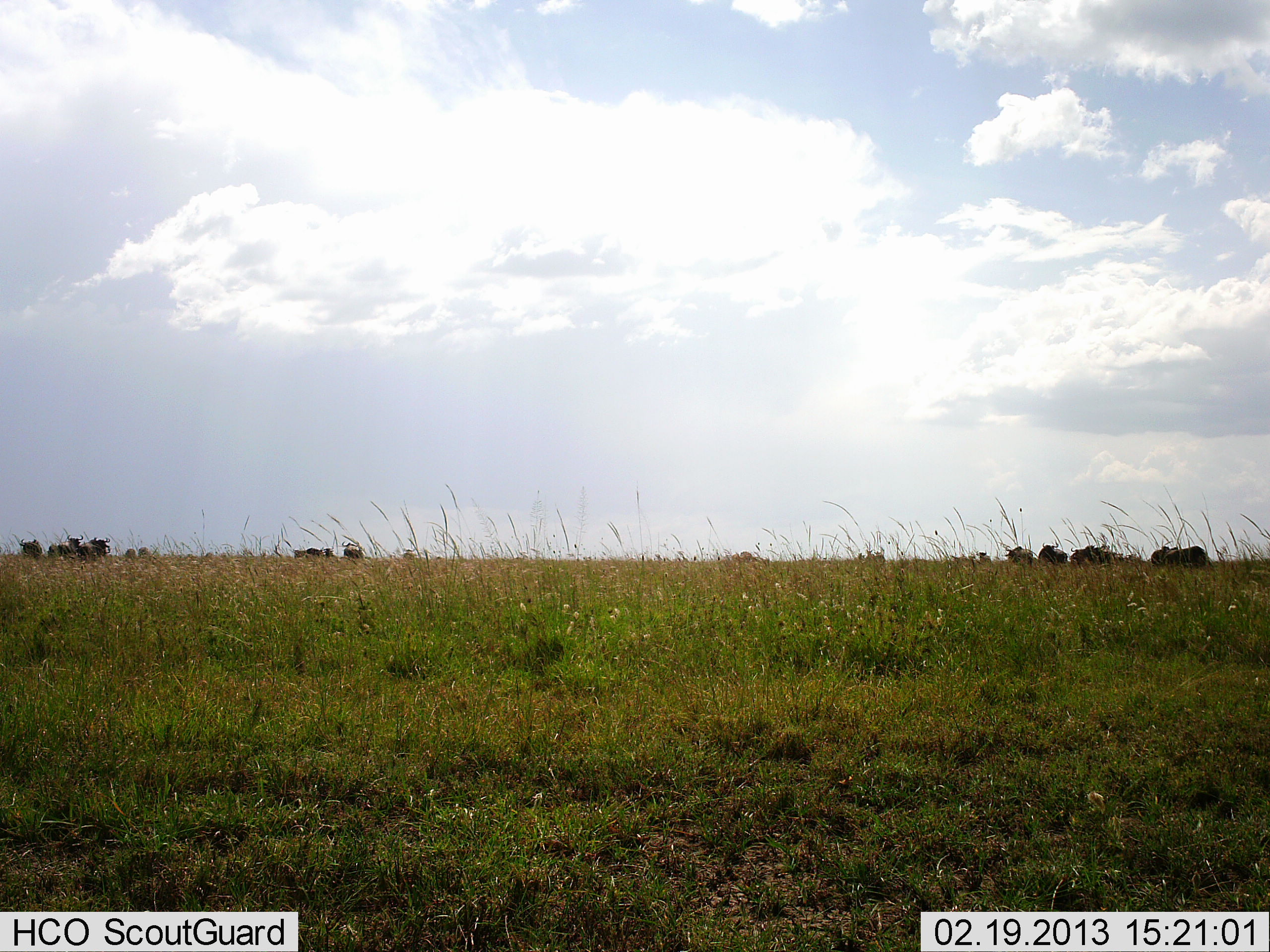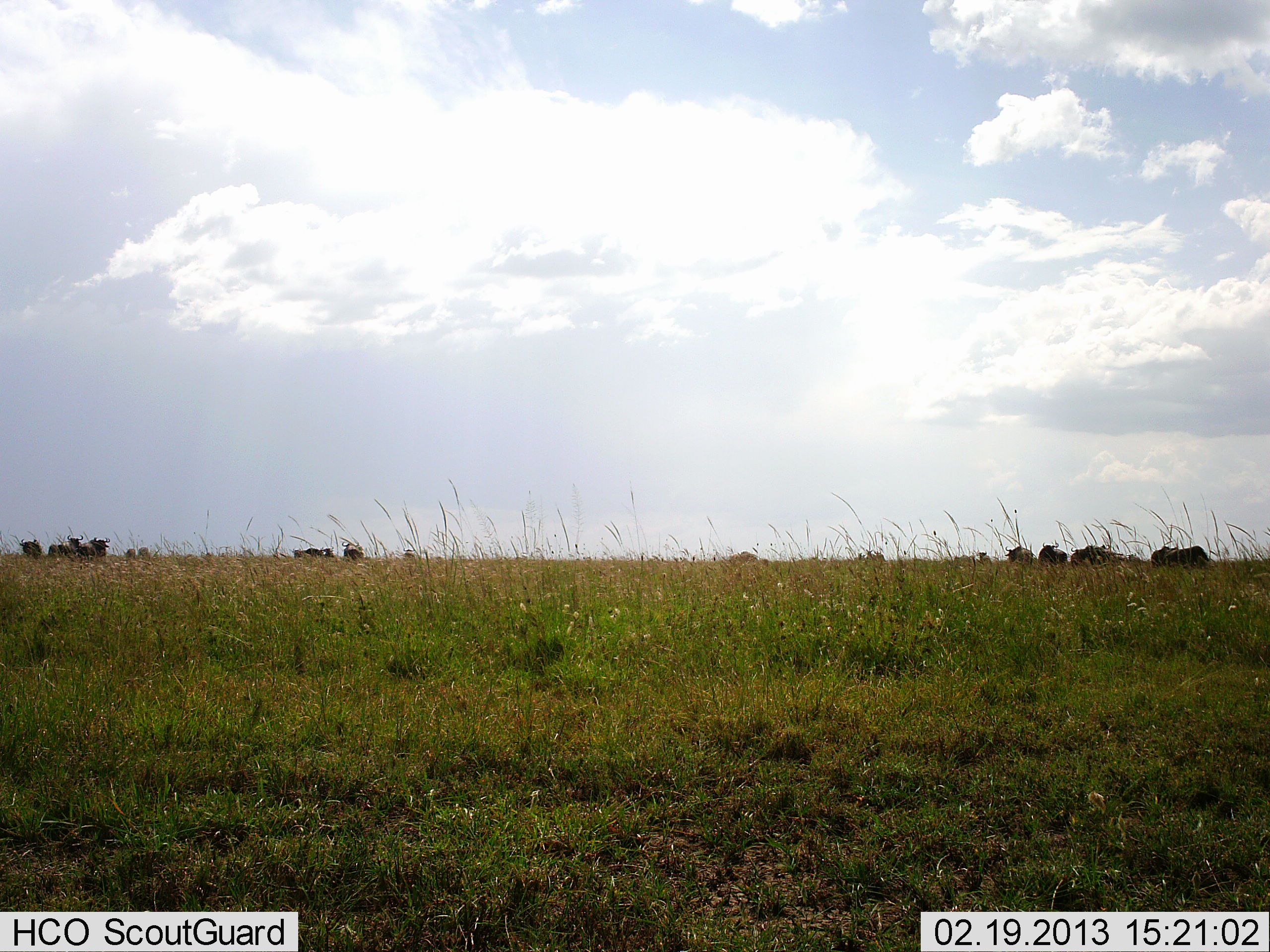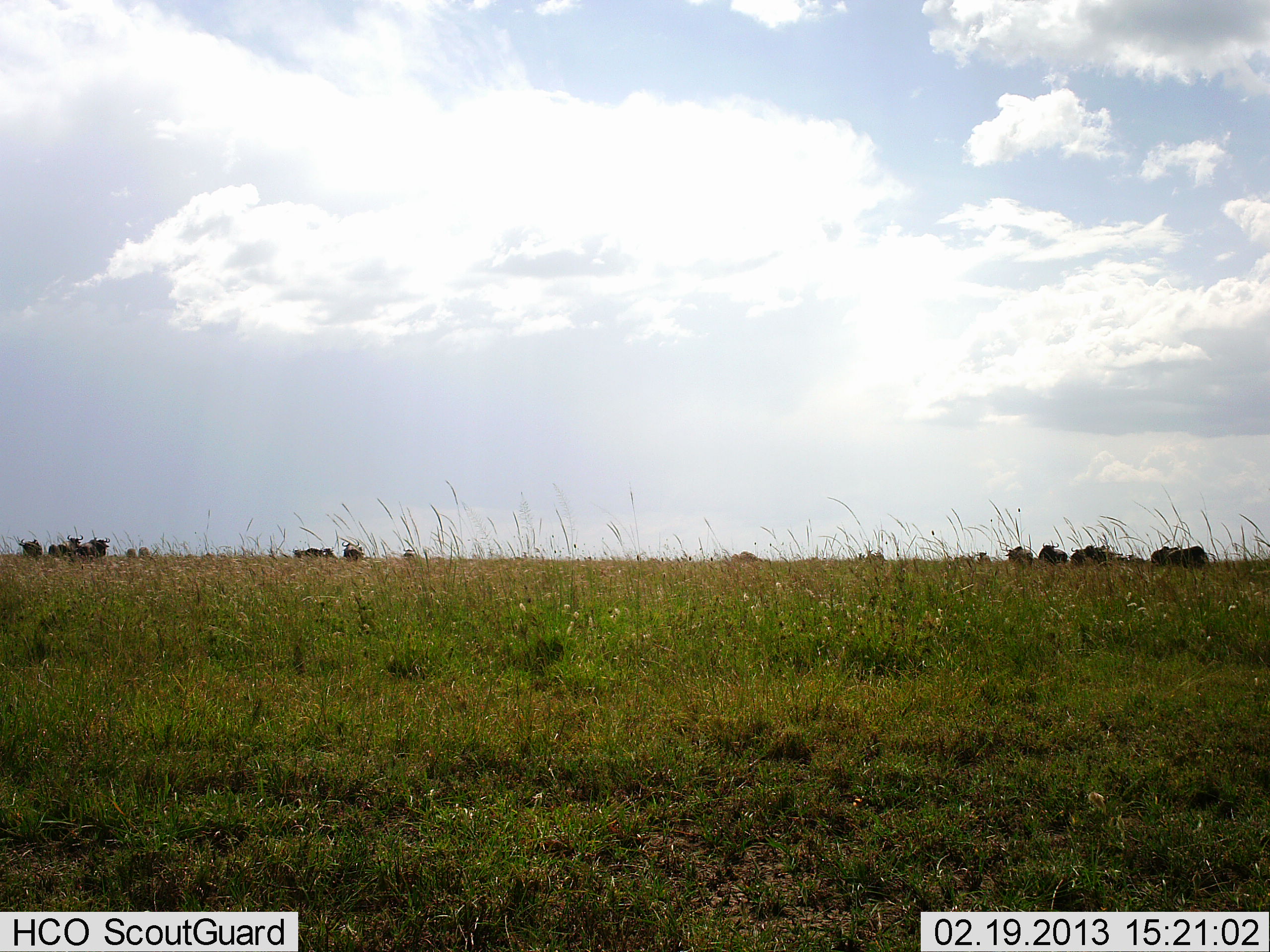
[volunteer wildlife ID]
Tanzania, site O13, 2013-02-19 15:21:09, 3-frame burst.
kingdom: Animalia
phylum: Chordata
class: Mammalia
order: Artiodactyla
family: Bovidae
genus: Connochaetes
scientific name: Connochaetes taurinus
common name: blue wildebeest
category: wildebeest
Wildebeest (blue wildebeest) (Connochaetes taurinus), count 11-50. Behavior (volunteer vote fractions): standing 68%, resting 5%, moving 11%, interacting 0%. Young present (vote fraction): 0%. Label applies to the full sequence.